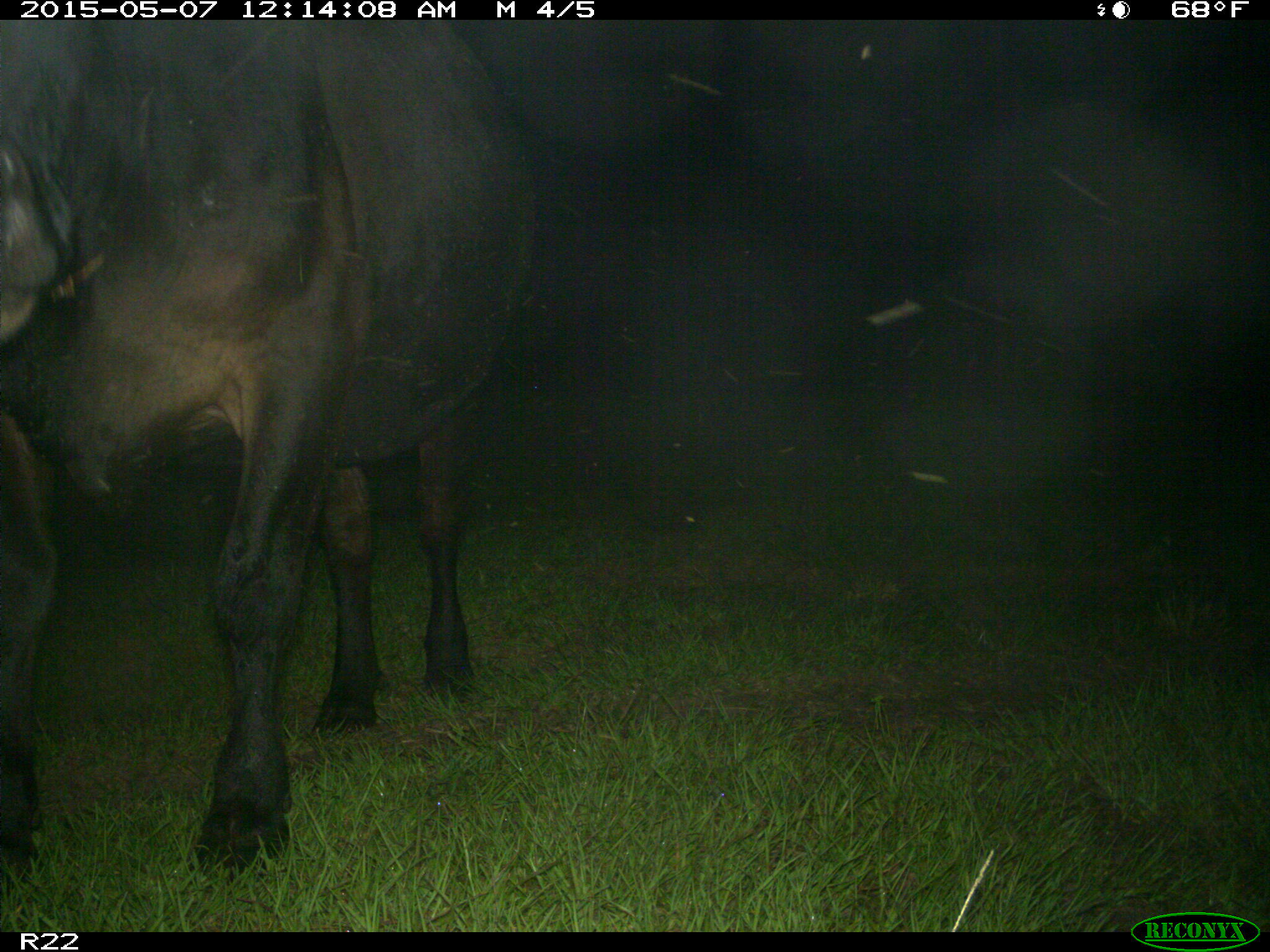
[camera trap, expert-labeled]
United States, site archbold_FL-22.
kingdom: Animalia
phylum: Chordata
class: Mammalia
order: Artiodactyla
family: Bovidae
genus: Bos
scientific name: Bos taurus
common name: domestic cow